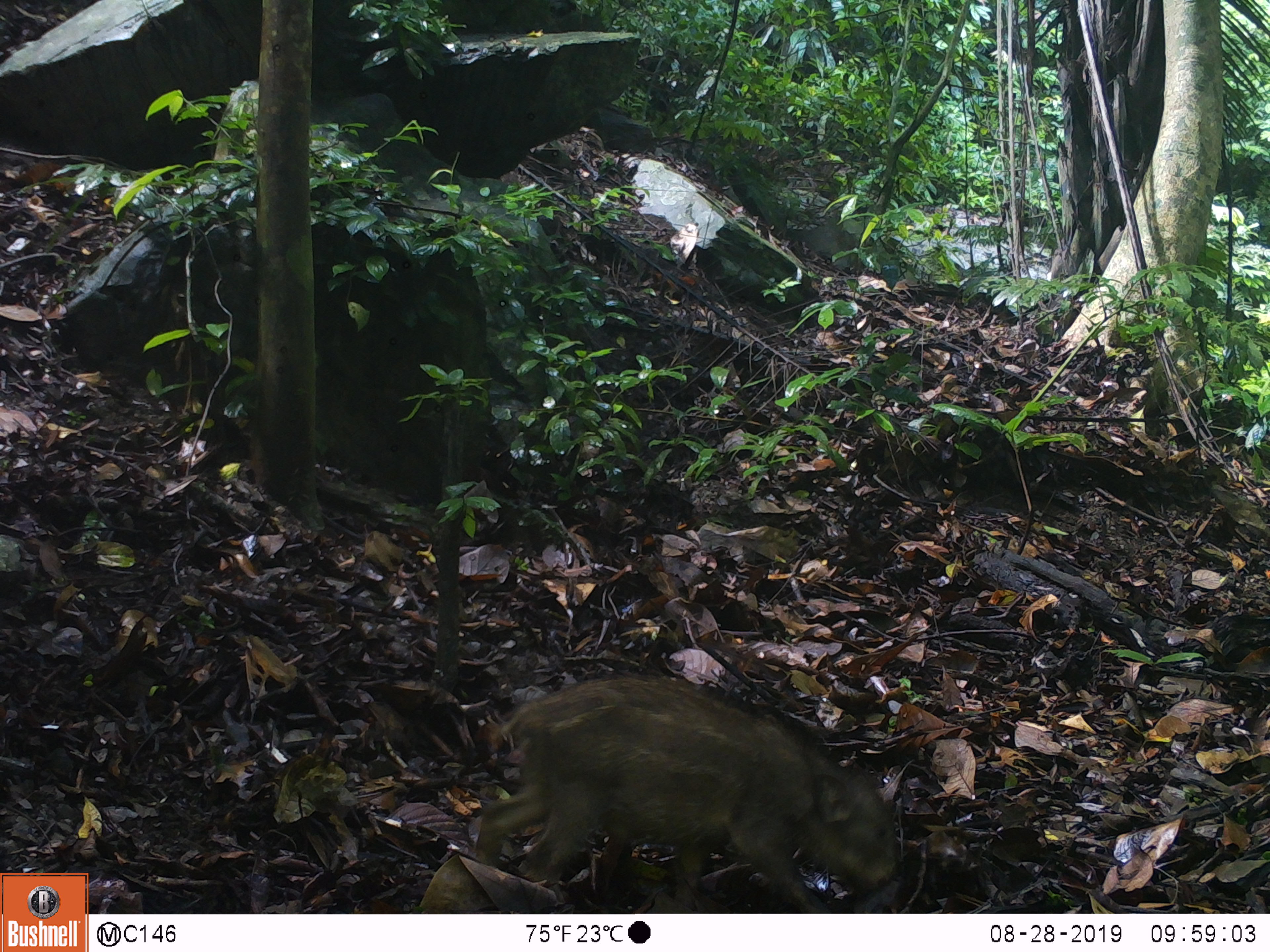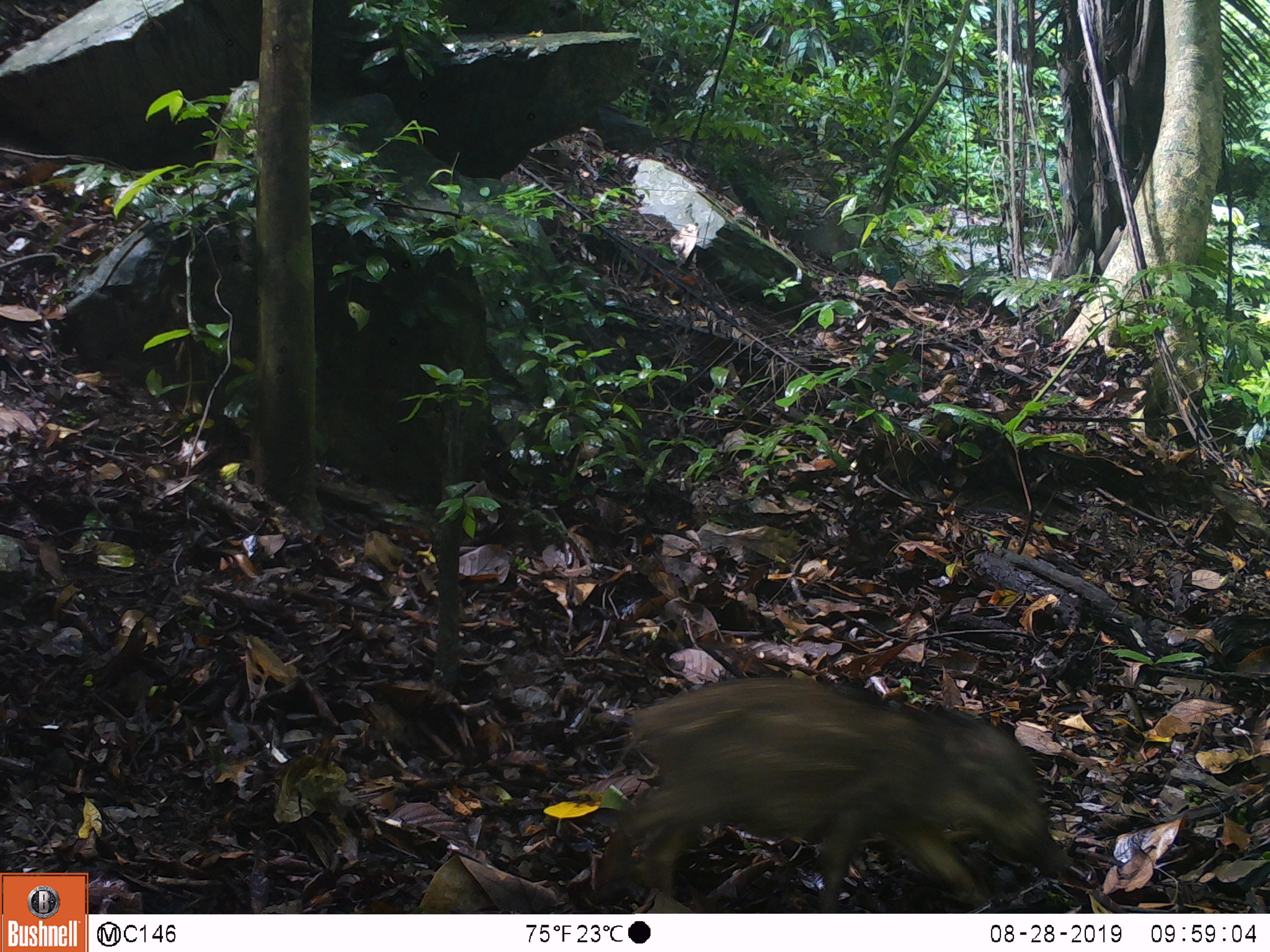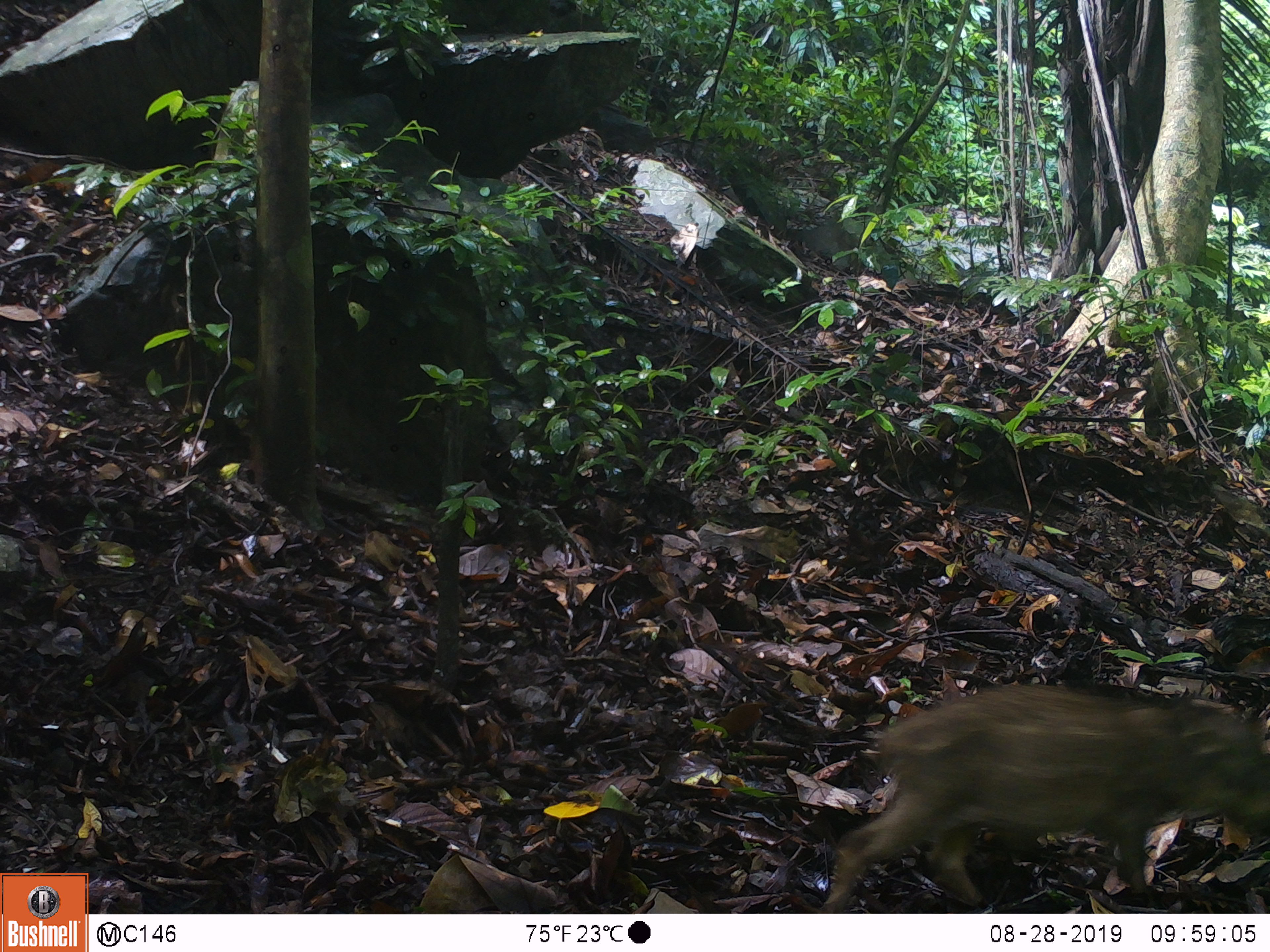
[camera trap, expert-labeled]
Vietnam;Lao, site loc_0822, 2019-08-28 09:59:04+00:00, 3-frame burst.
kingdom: Animalia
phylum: Chordata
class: Mammalia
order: Artiodactyla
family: Suidae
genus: Sus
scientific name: Sus scrofa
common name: eurasian wild pig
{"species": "eurasian wild pig (Sus scrofa)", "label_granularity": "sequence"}